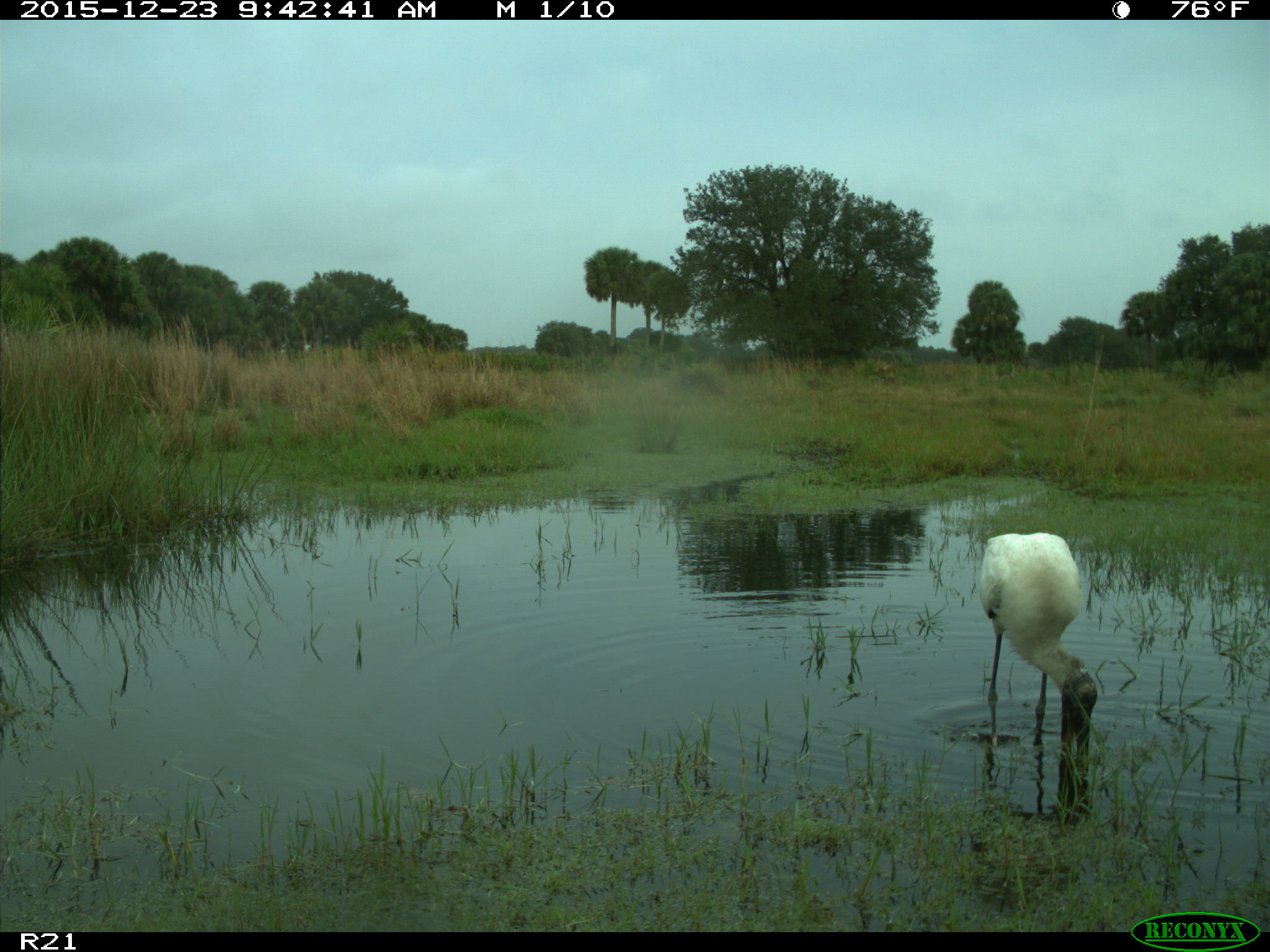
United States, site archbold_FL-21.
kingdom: Animalia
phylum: Chordata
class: Aves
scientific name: Aves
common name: birds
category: unidentified bird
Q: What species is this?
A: Unidentified bird (birds) (Aves).